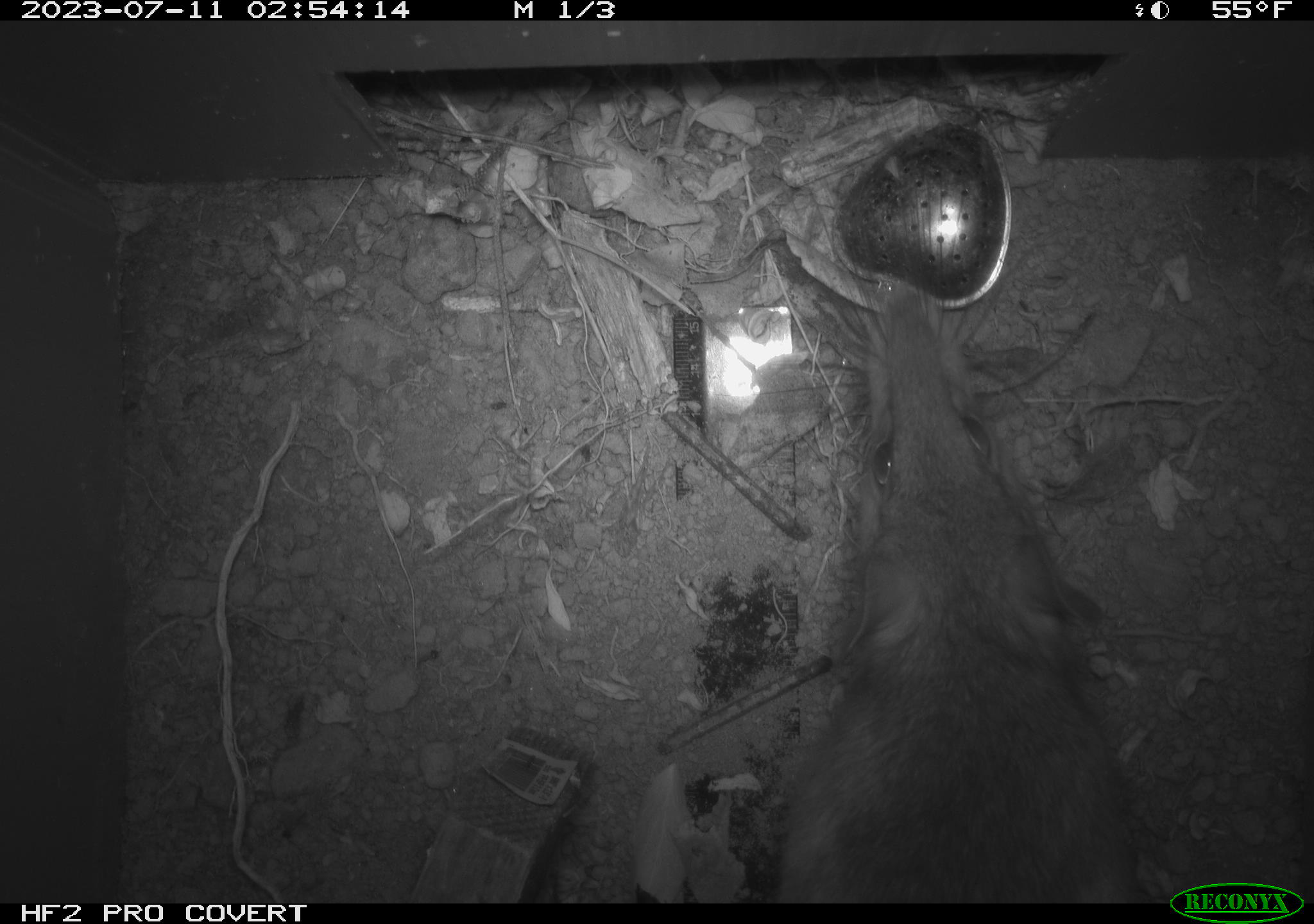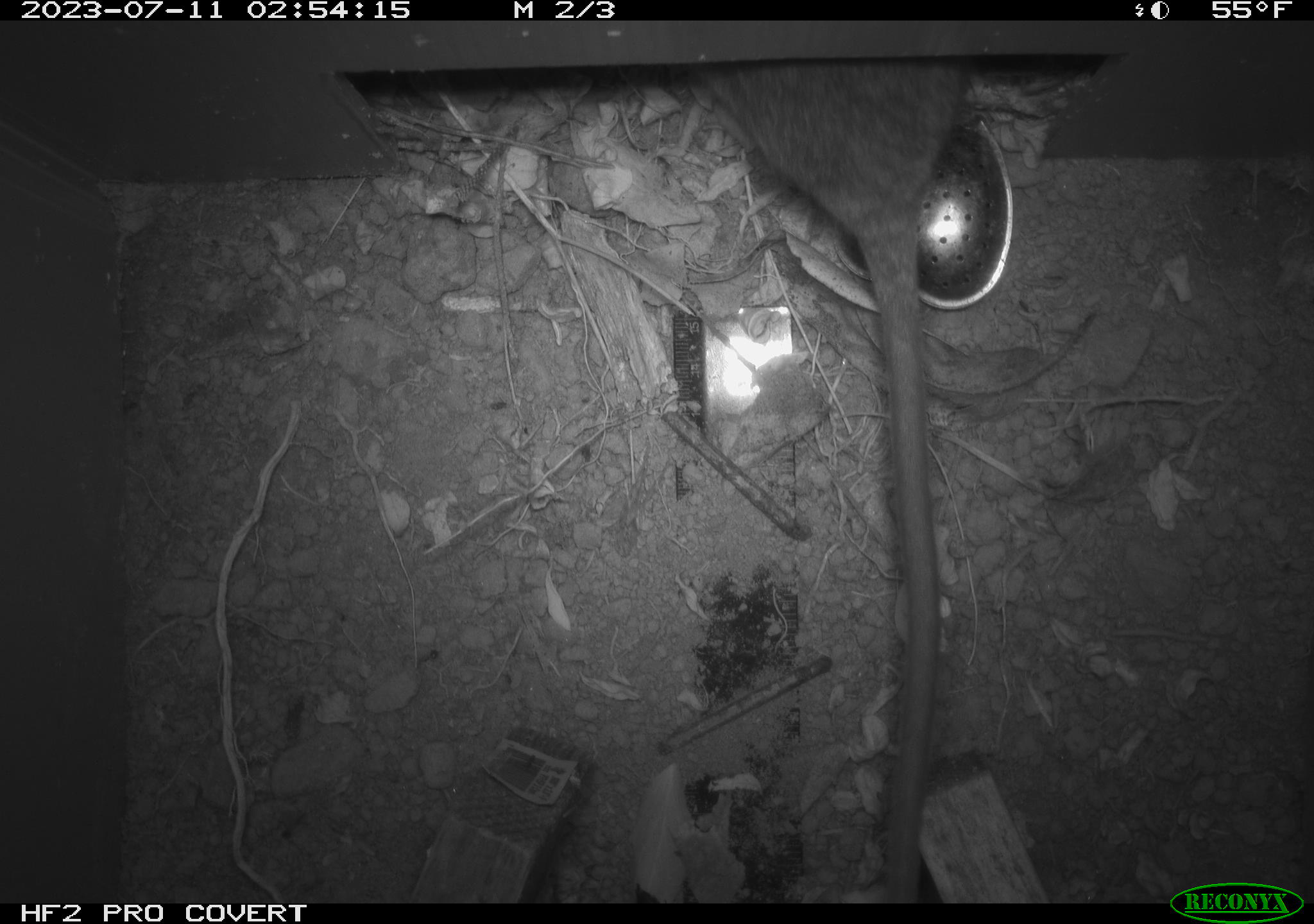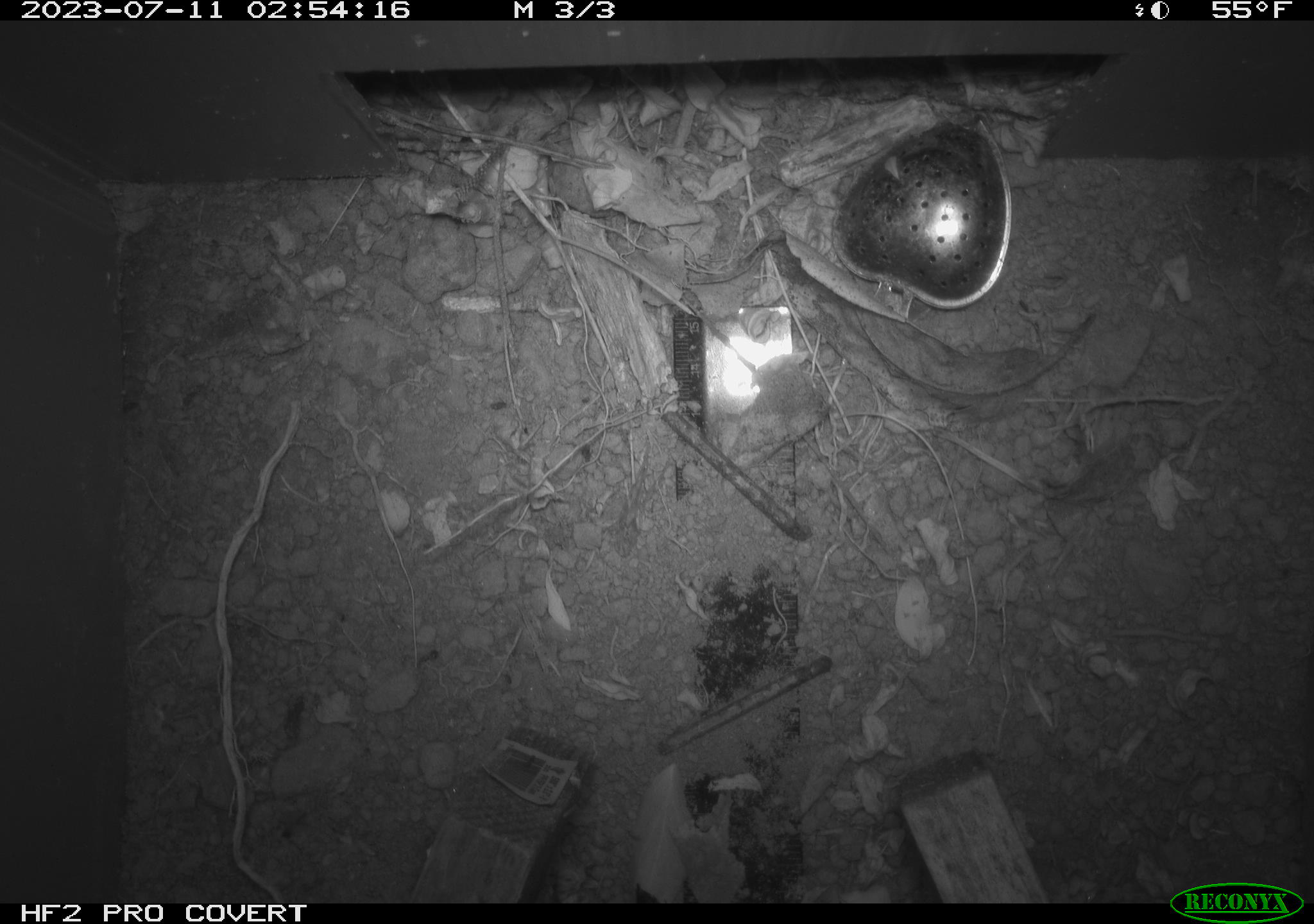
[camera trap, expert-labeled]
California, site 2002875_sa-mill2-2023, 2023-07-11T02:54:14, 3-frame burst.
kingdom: Animalia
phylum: Chordata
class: Mammalia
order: Rodentia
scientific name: Rodentia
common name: mouse species